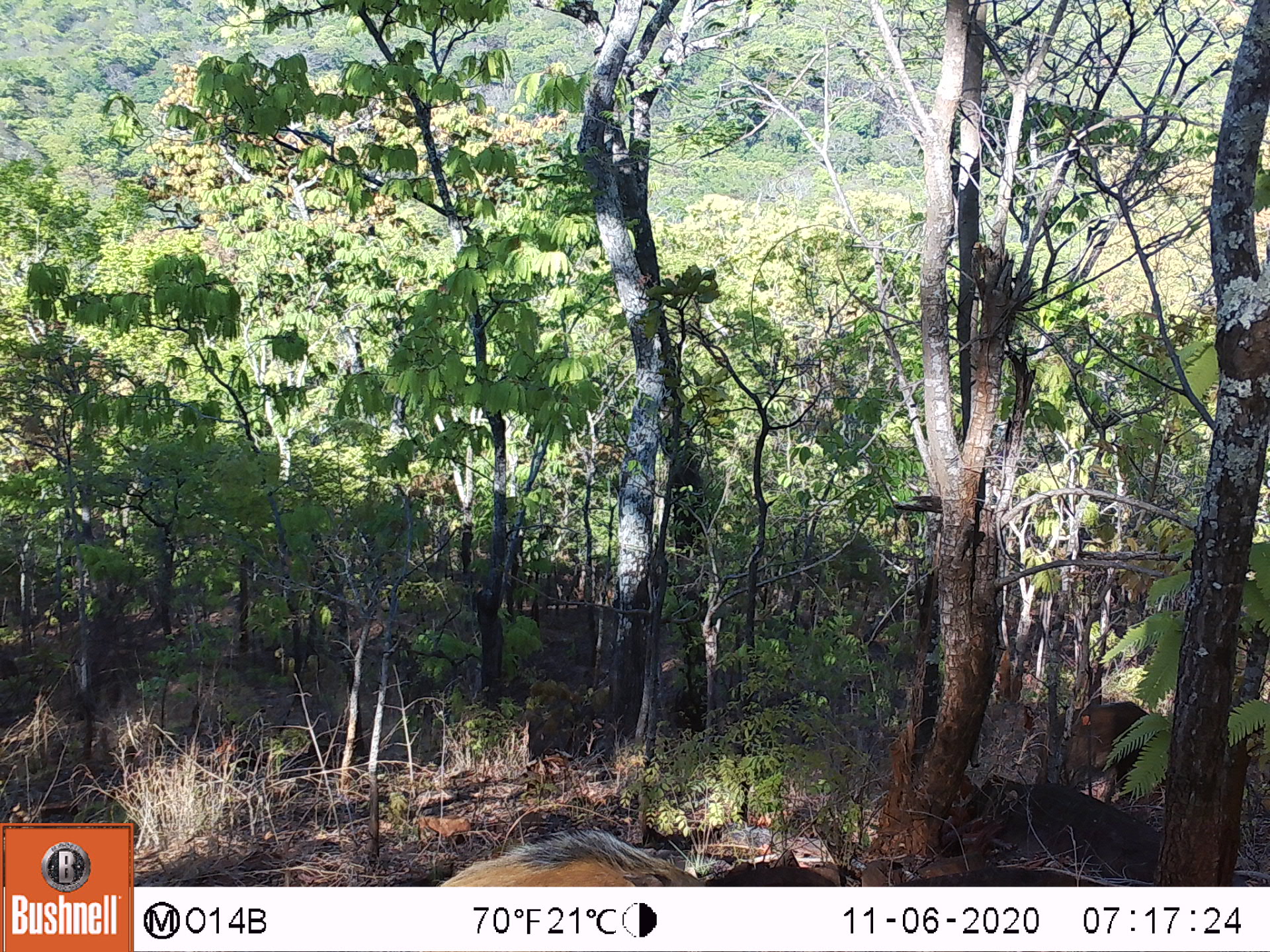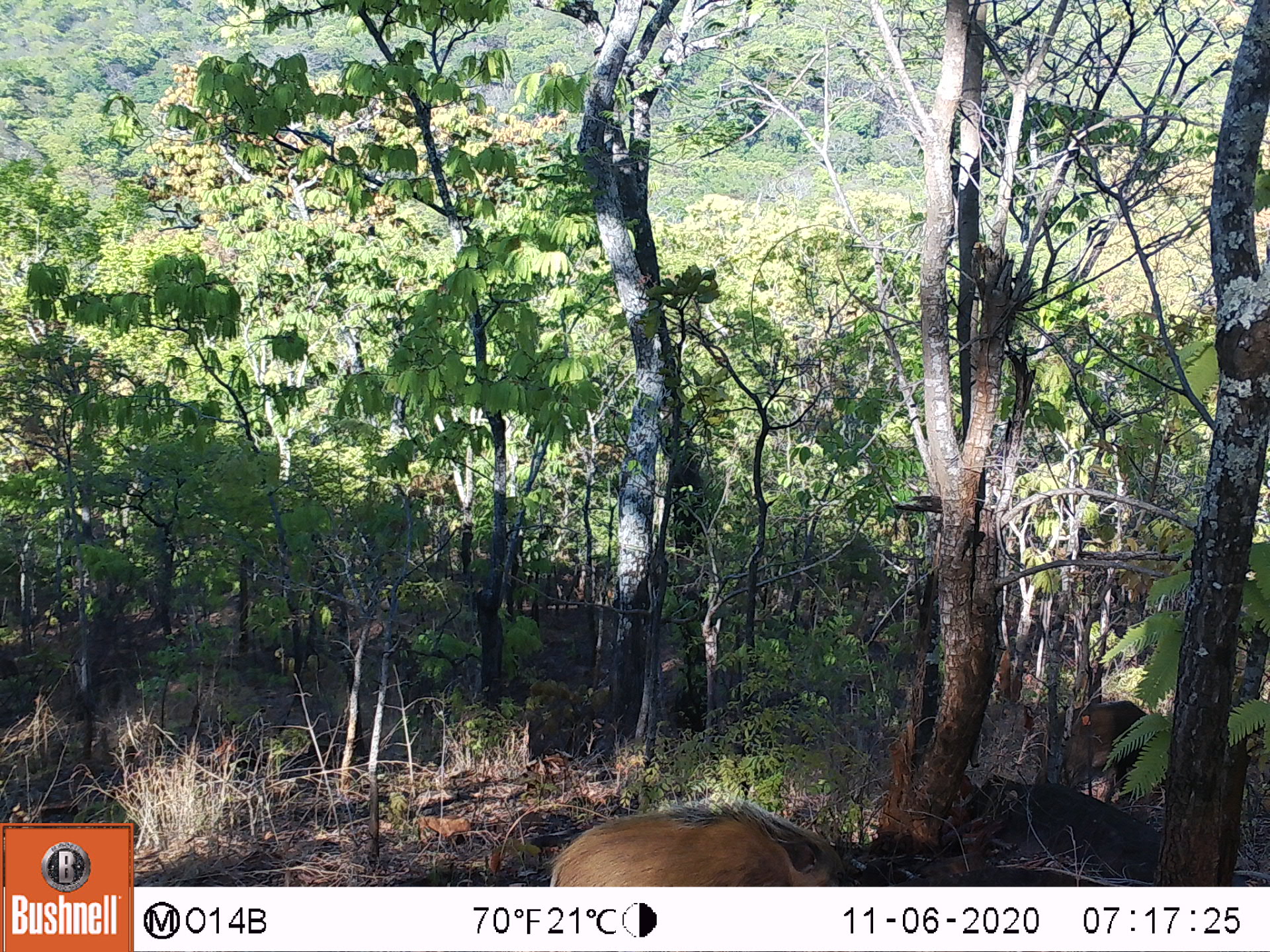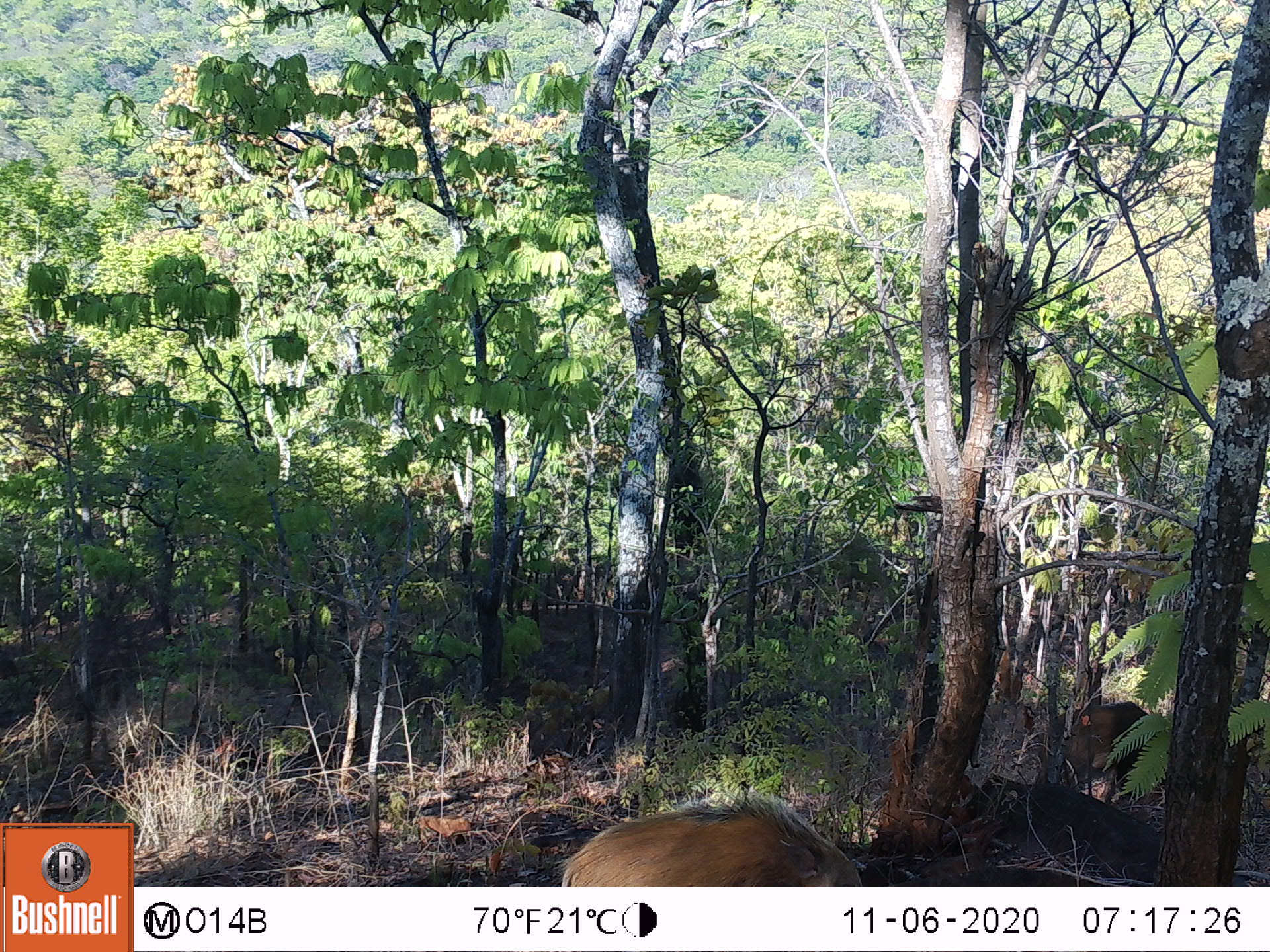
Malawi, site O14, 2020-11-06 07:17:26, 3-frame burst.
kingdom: Animalia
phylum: Chordata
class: Mammalia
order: Artiodactyla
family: Suidae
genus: Potamochoerus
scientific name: Potamochoerus larvatus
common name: bushpig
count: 2